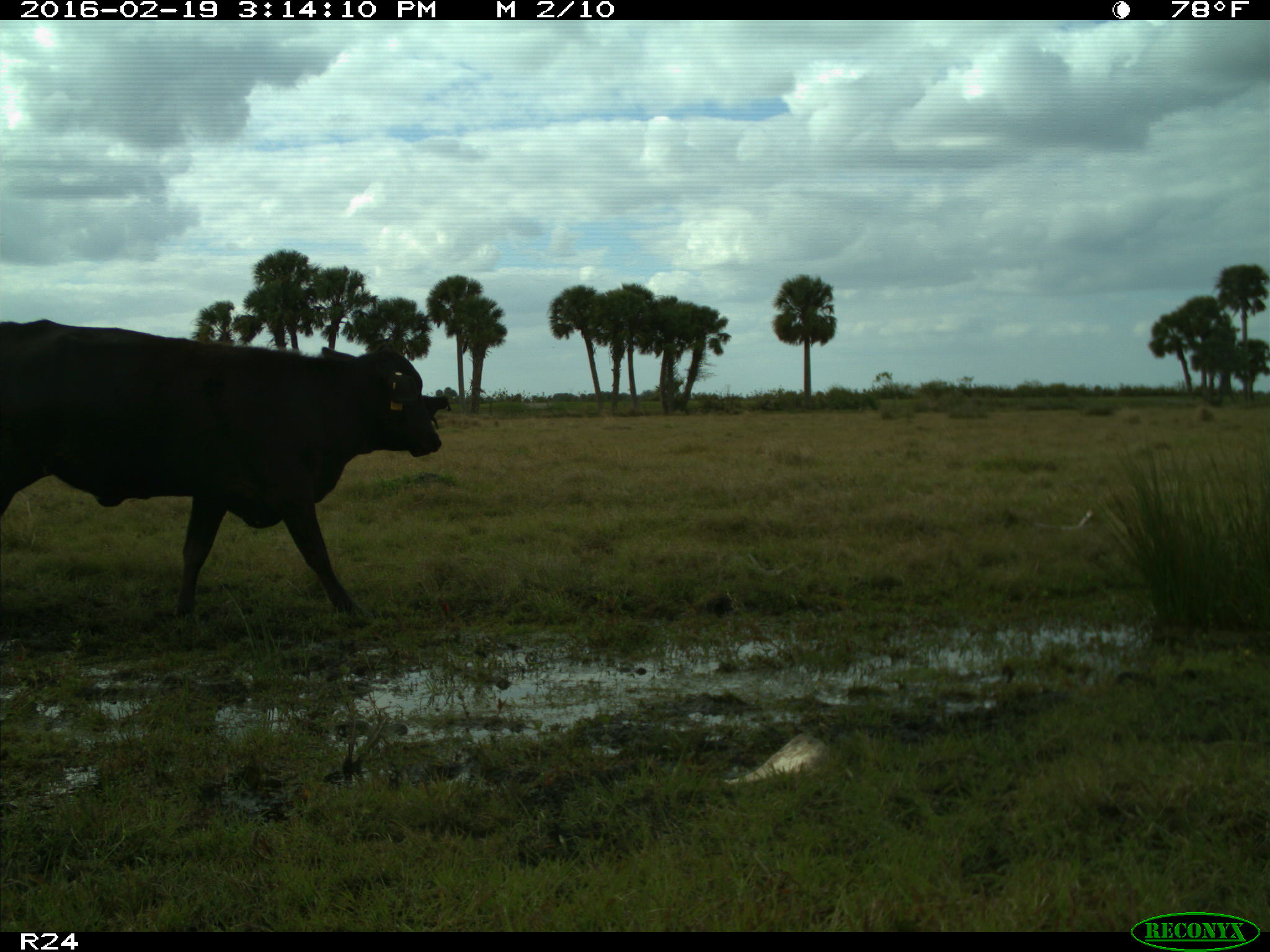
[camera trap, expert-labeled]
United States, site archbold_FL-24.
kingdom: Animalia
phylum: Chordata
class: Mammalia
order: Artiodactyla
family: Bovidae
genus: Bos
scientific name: Bos taurus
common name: domestic cow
Bos taurus (domestic cow).